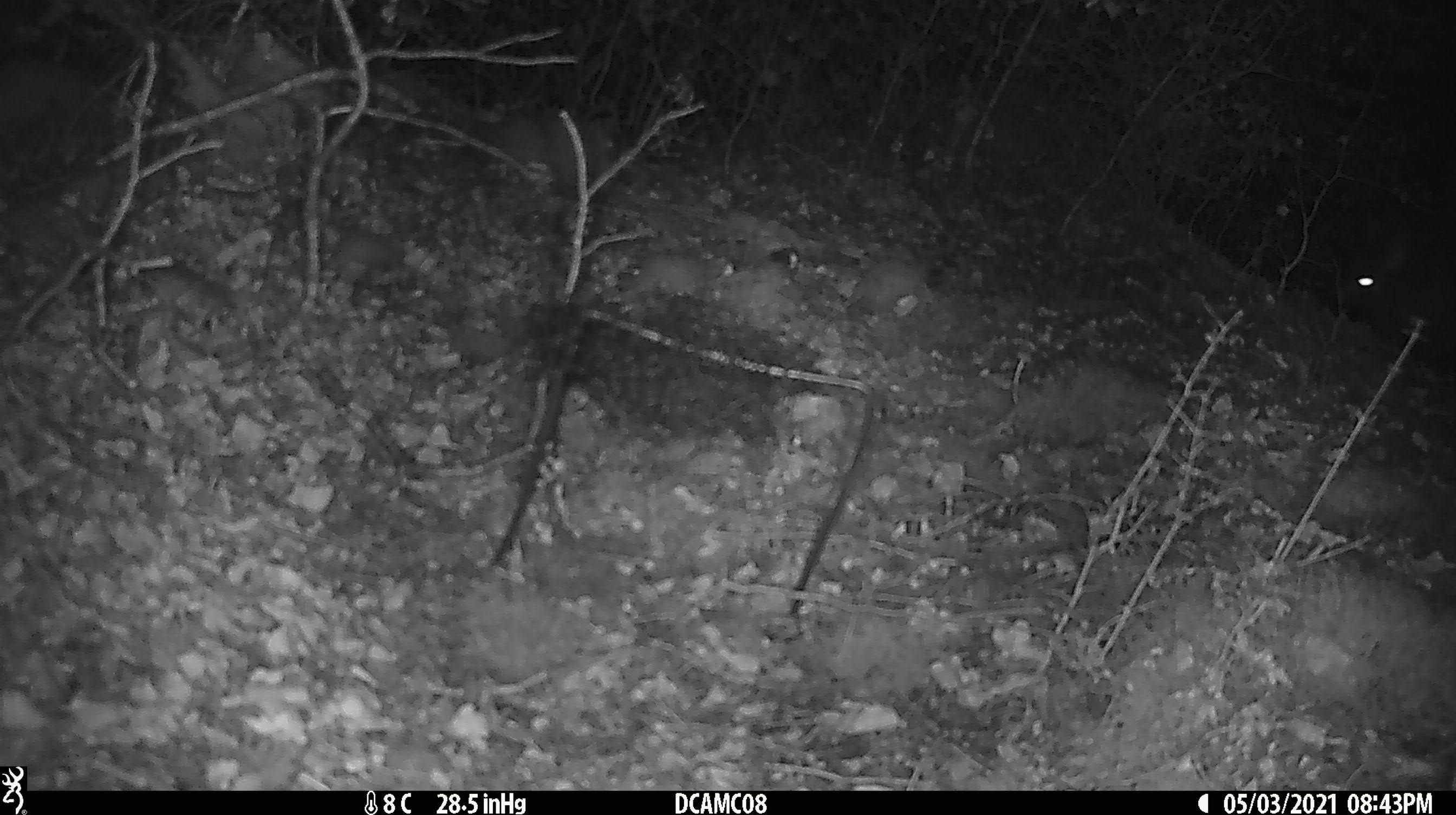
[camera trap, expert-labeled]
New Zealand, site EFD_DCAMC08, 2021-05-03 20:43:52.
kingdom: Animalia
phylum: Chordata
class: Mammalia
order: Diprotodontia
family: Phalangeridae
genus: Trichosurus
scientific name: Trichosurus vulpecula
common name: common brushtail possum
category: possum